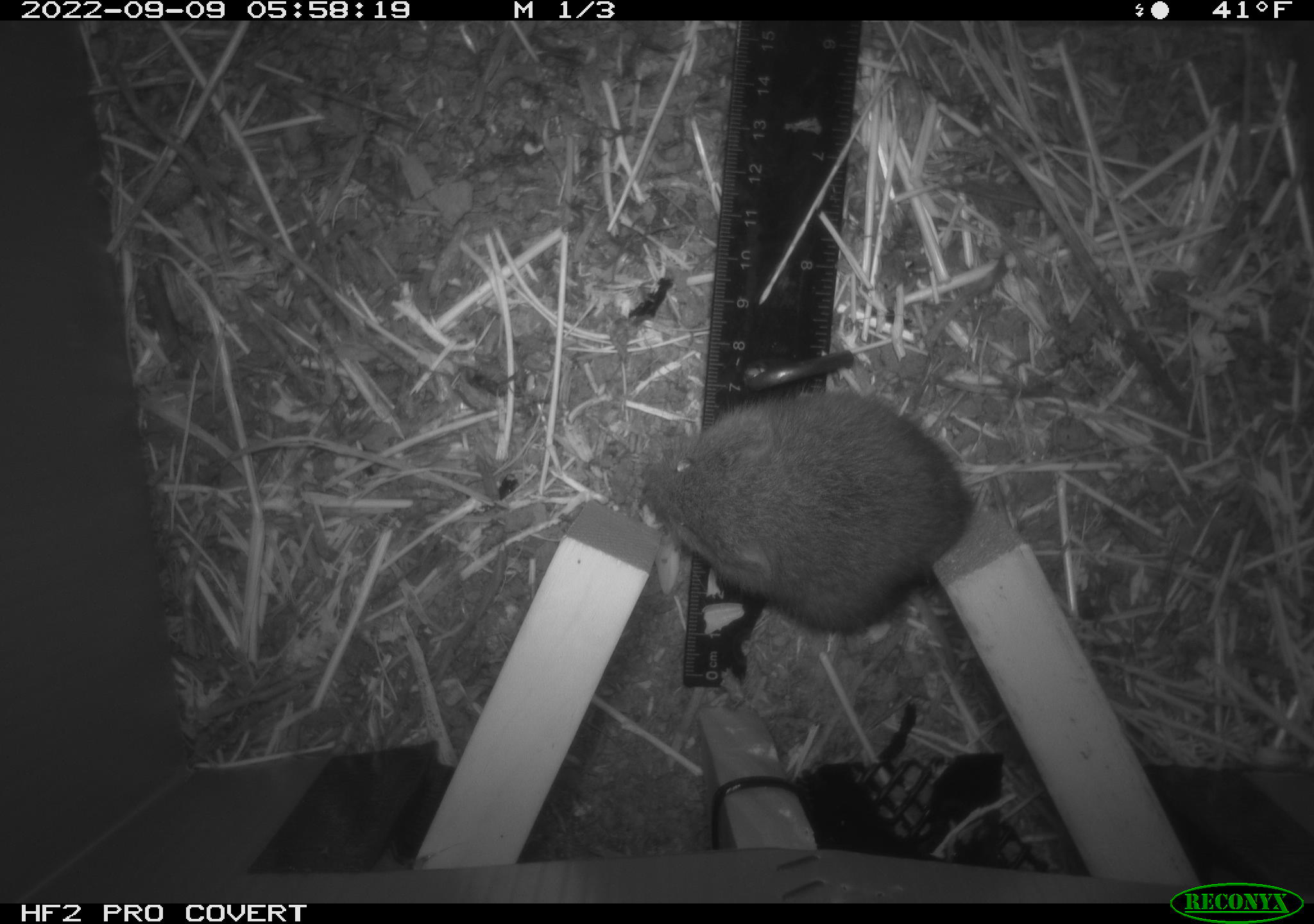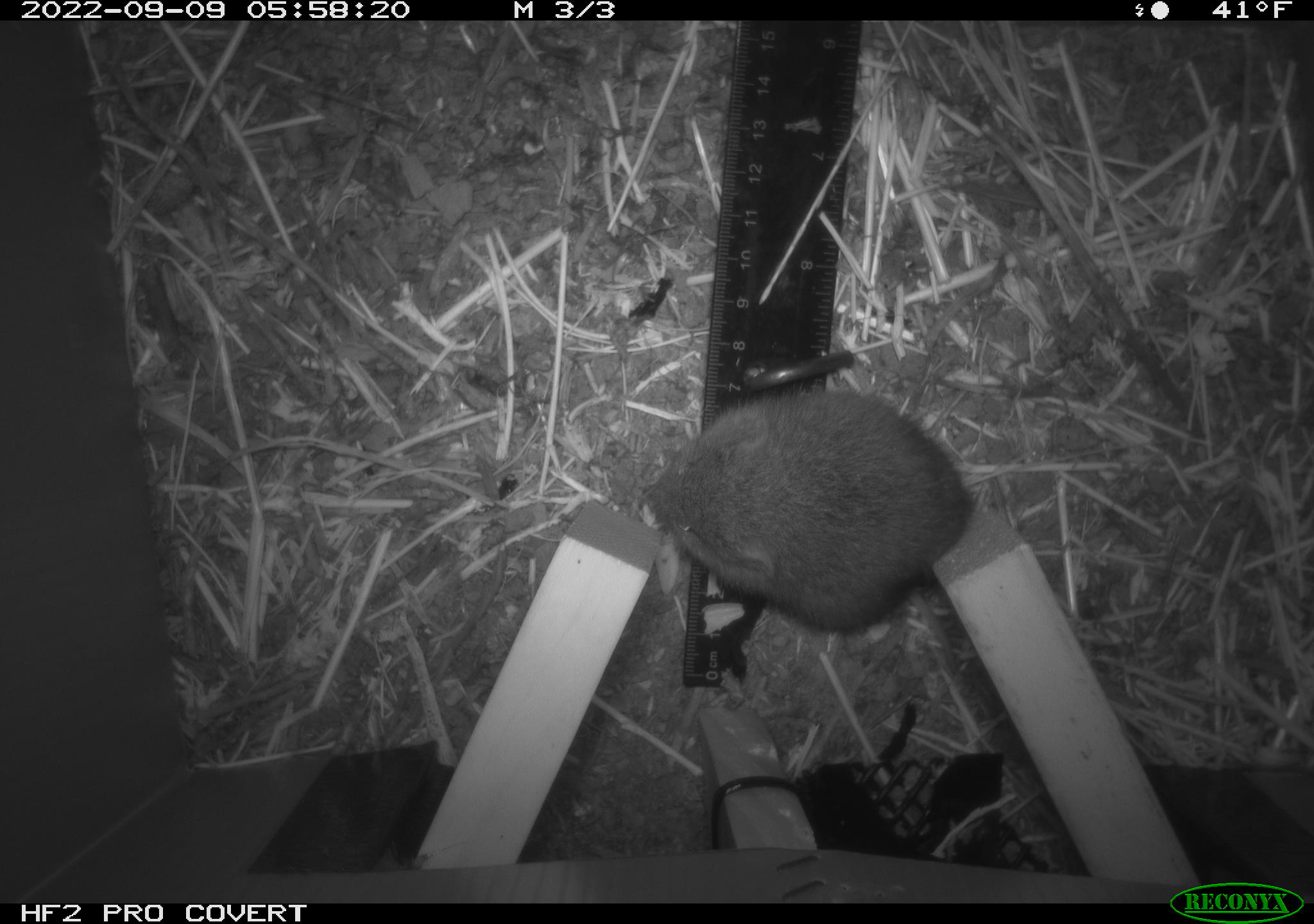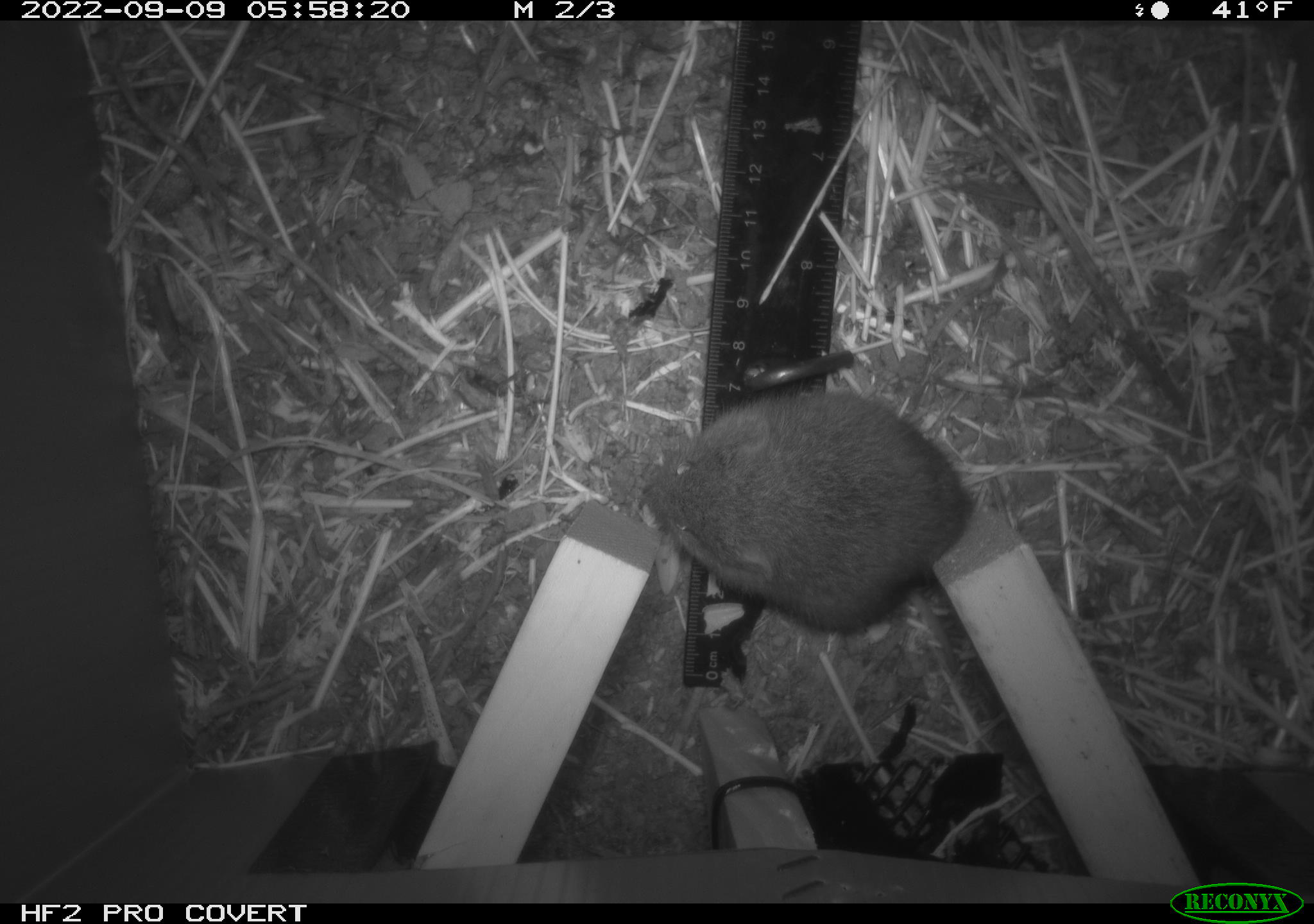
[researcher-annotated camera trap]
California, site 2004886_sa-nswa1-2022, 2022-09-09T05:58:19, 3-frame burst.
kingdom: Animalia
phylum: Chordata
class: Mammalia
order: Rodentia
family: Cricetidae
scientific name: Cricetidae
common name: hamsters, voles, lemmings, and allies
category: cricetidae family